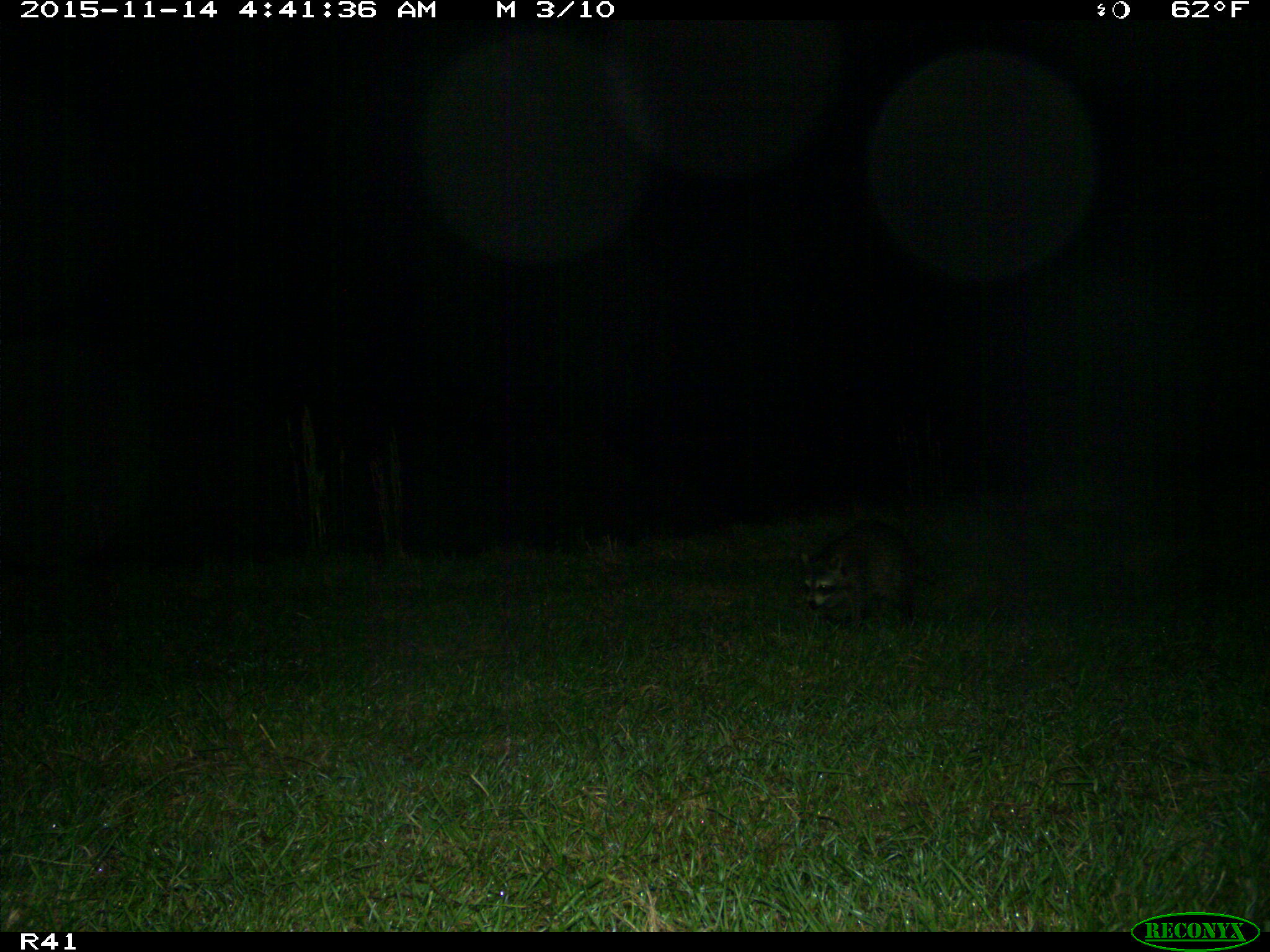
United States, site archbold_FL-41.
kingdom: Animalia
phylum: Chordata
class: Mammalia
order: Carnivora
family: Procyonidae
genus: Procyon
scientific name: Procyon lotor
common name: common raccoon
Procyon lotor (common raccoon).